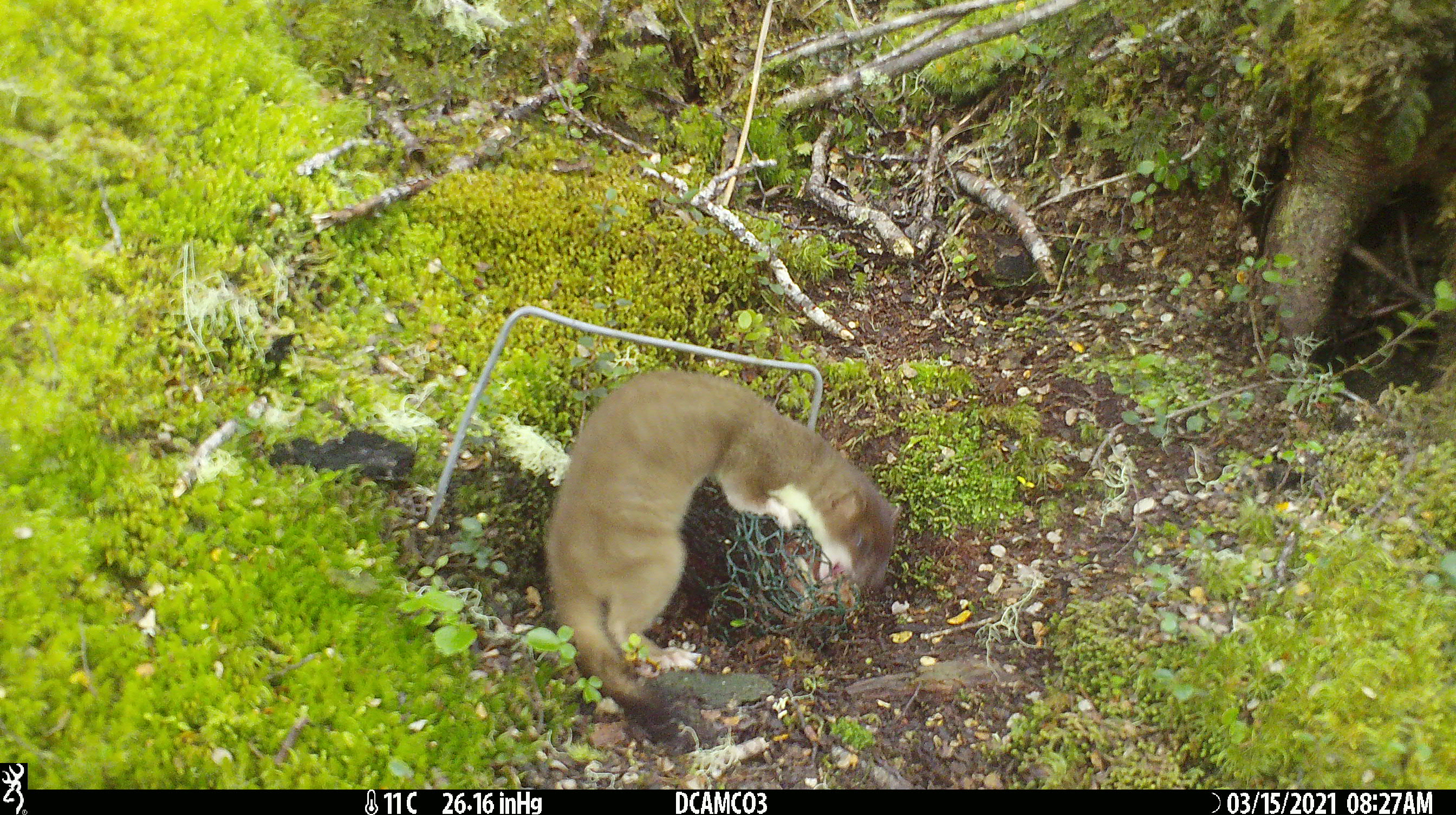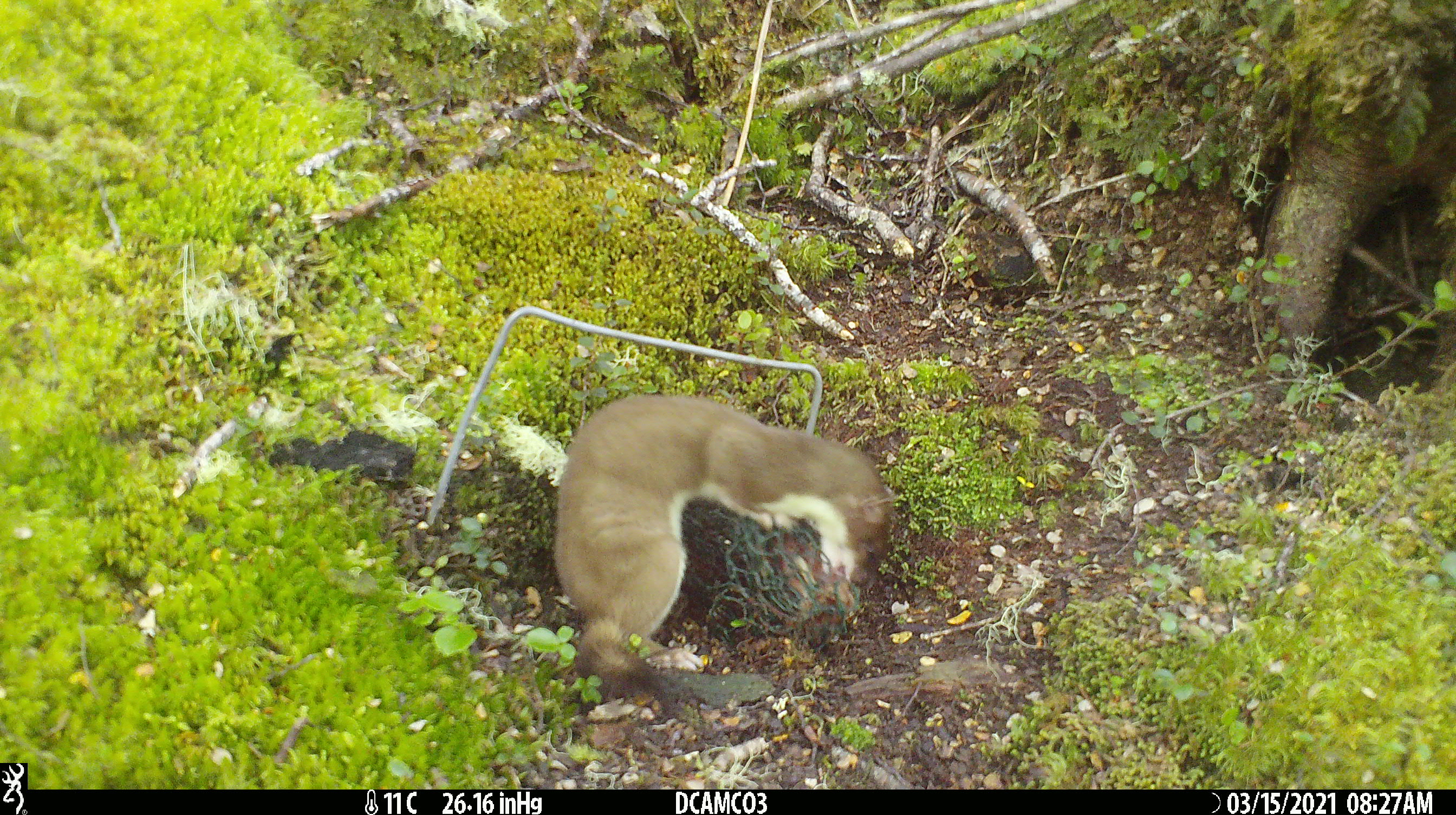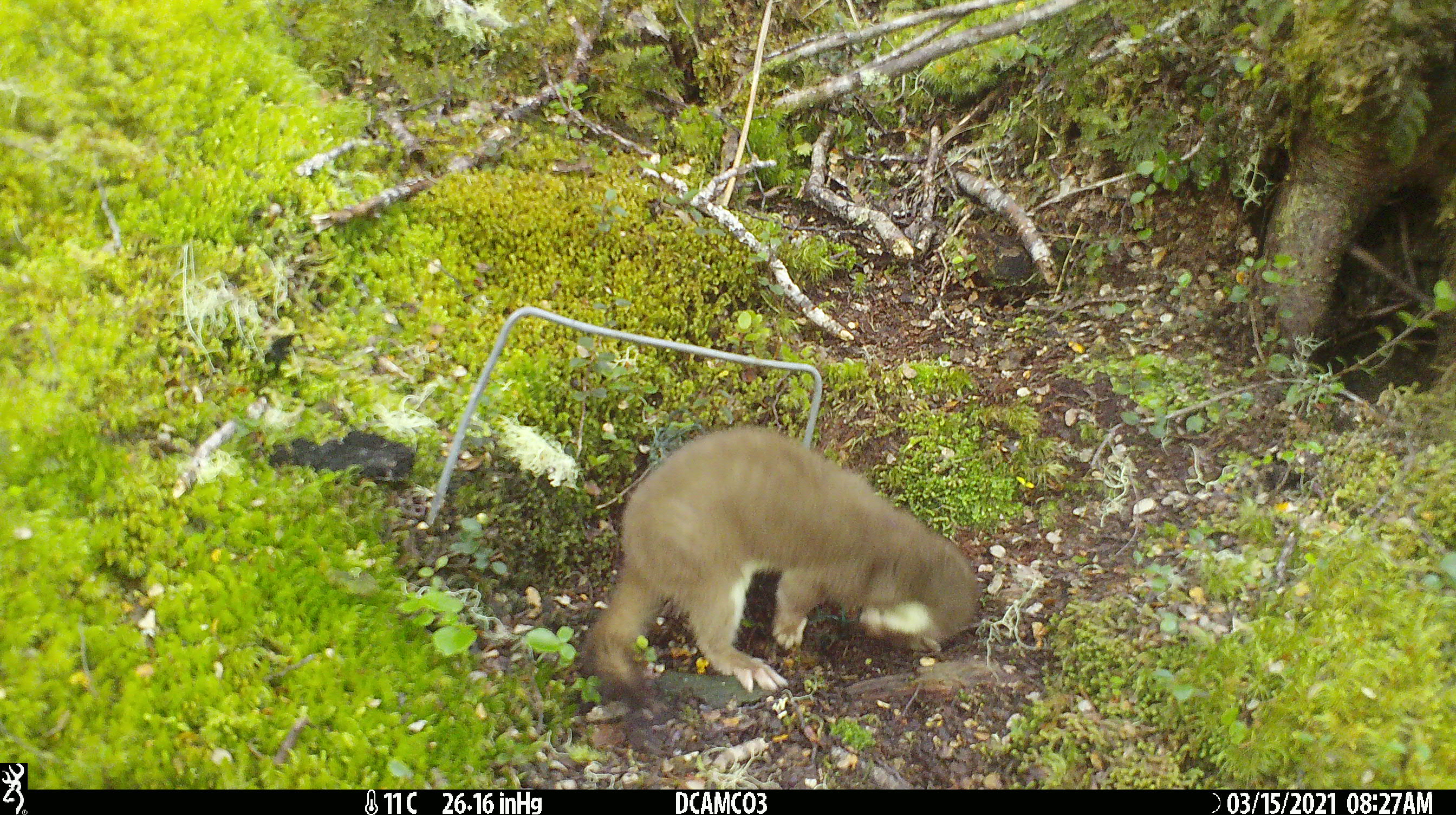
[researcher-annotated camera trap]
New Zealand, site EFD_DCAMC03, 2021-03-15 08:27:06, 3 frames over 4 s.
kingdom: Animalia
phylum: Chordata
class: Mammalia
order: Carnivora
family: Mustelidae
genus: Mustela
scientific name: Mustela erminea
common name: stoat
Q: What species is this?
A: Stoat (Mustela erminea).